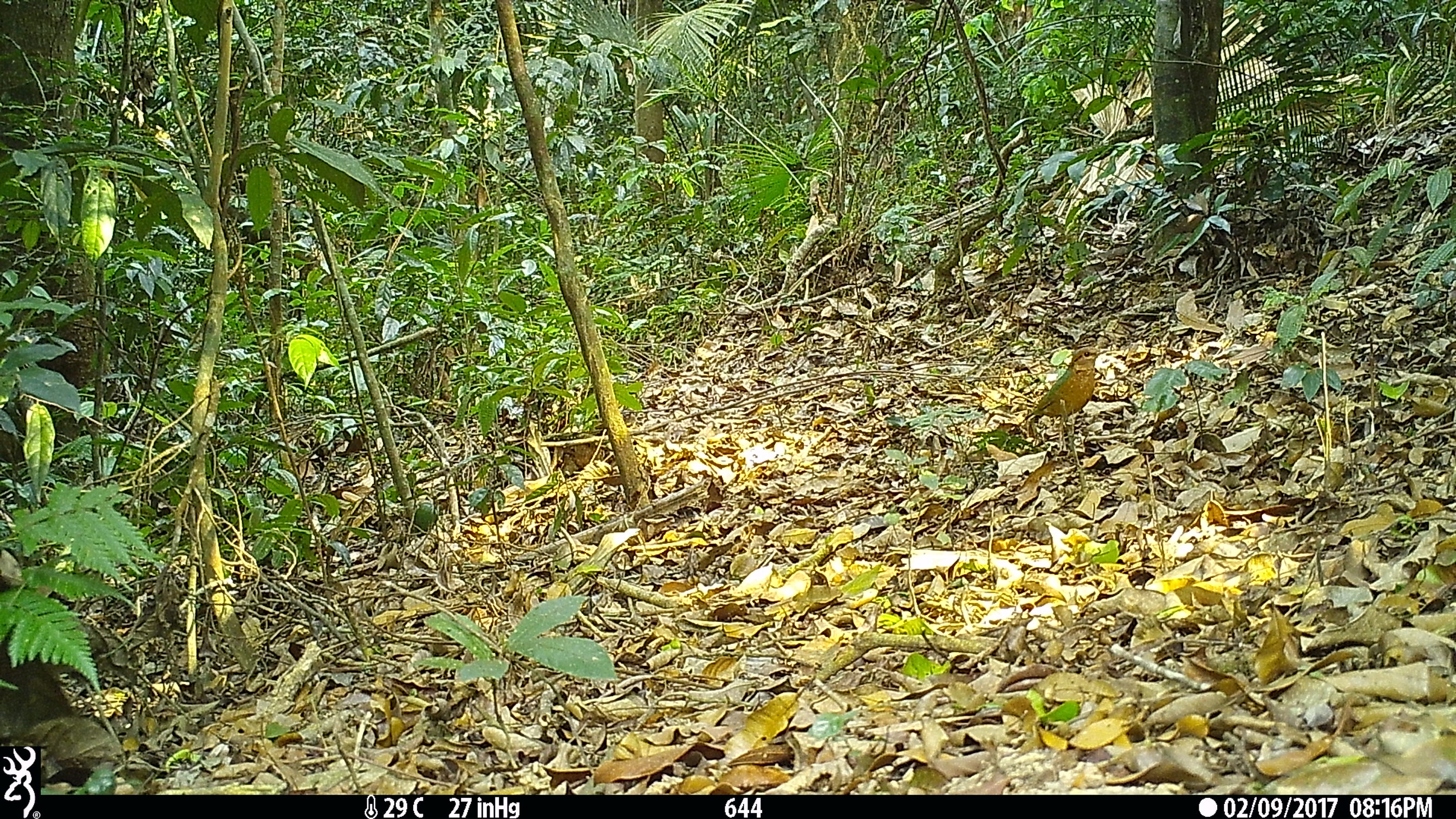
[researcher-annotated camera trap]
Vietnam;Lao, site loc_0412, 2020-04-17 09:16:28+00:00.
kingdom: Animalia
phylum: Chordata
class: Aves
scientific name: Aves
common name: bird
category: unidentified bird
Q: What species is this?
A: Unidentified bird (bird) (Aves).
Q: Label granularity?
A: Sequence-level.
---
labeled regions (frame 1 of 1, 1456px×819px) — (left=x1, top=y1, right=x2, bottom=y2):
unidentified bird: (left=1032, top=346, right=1109, bottom=452)